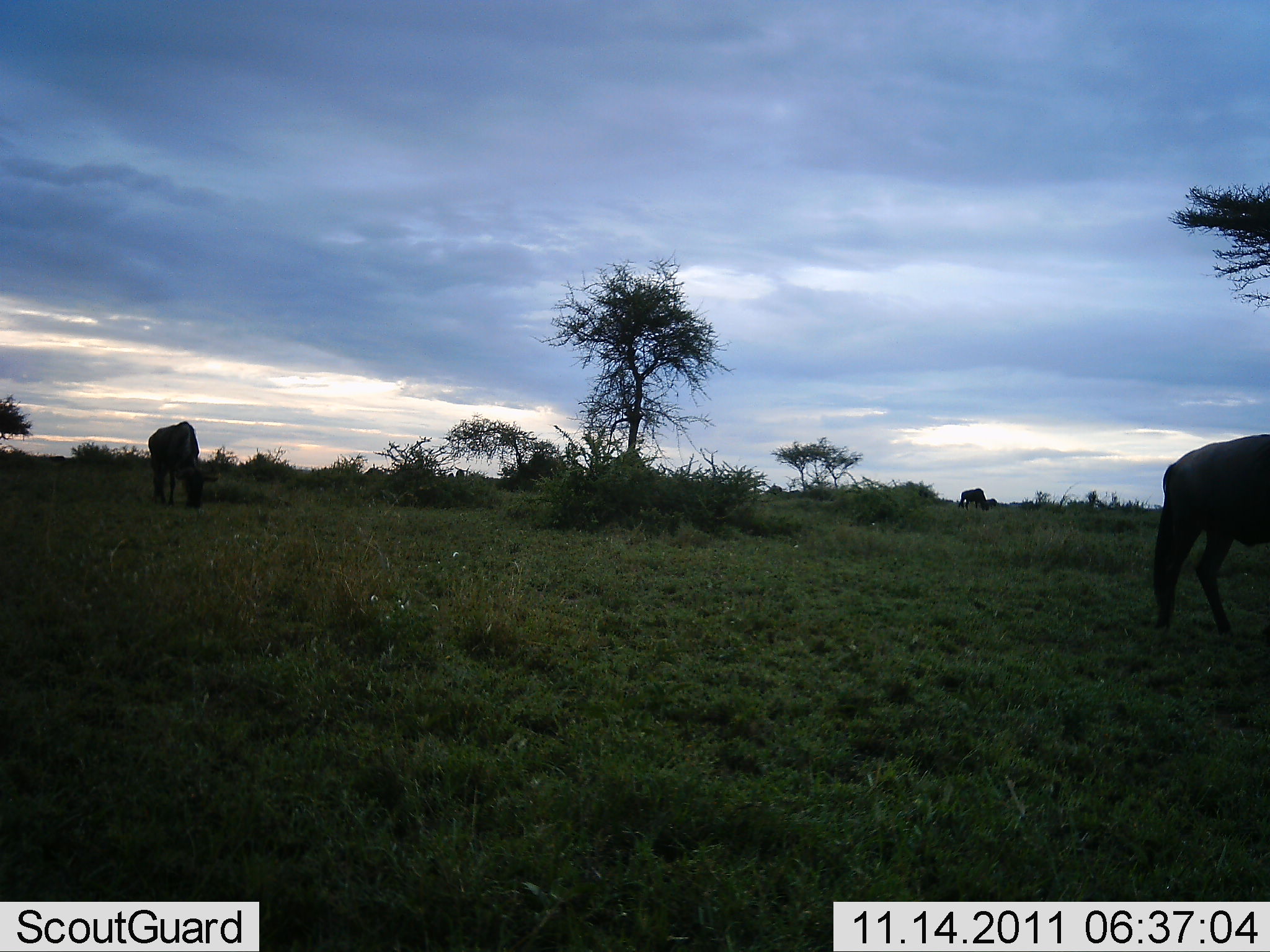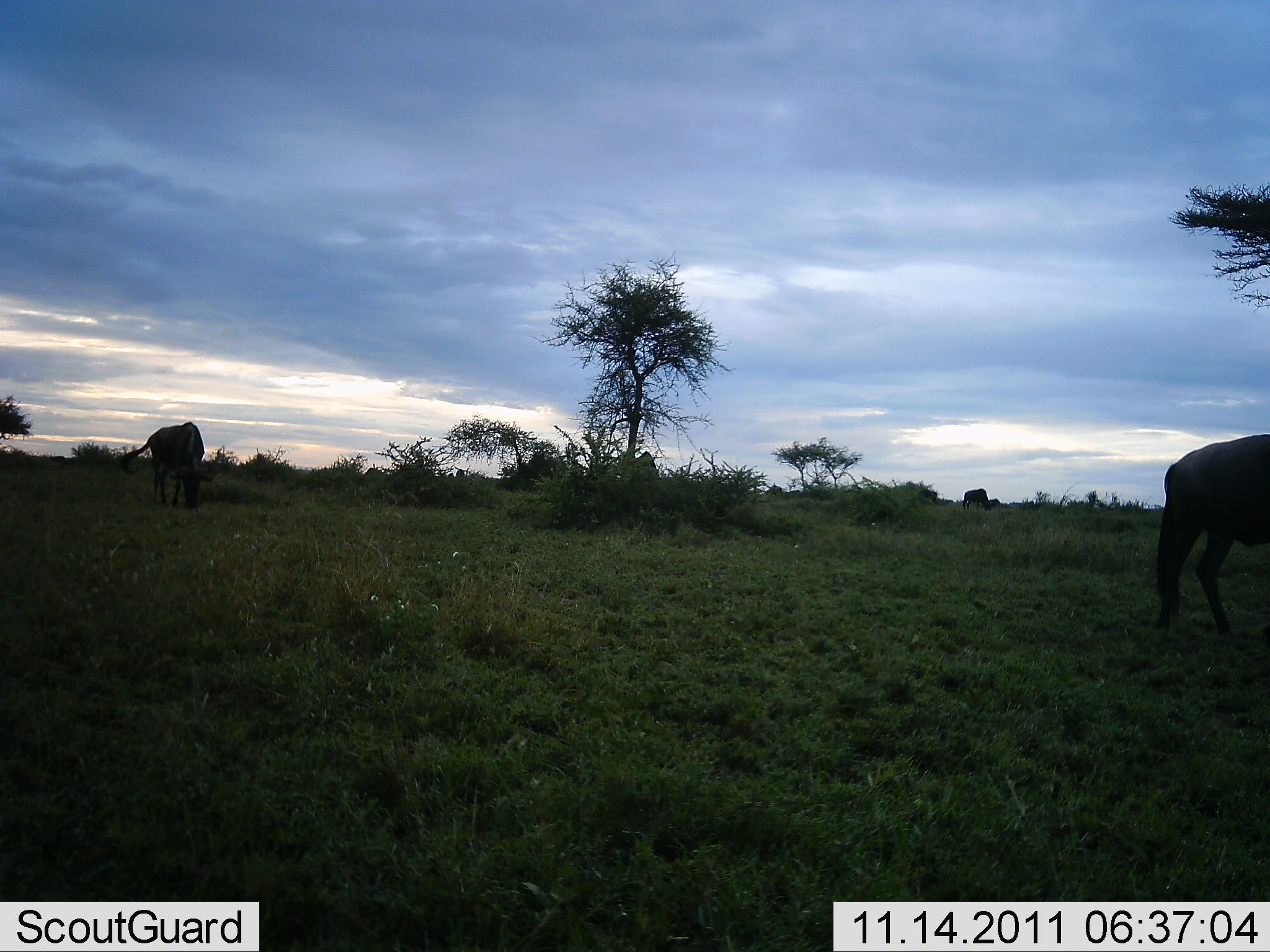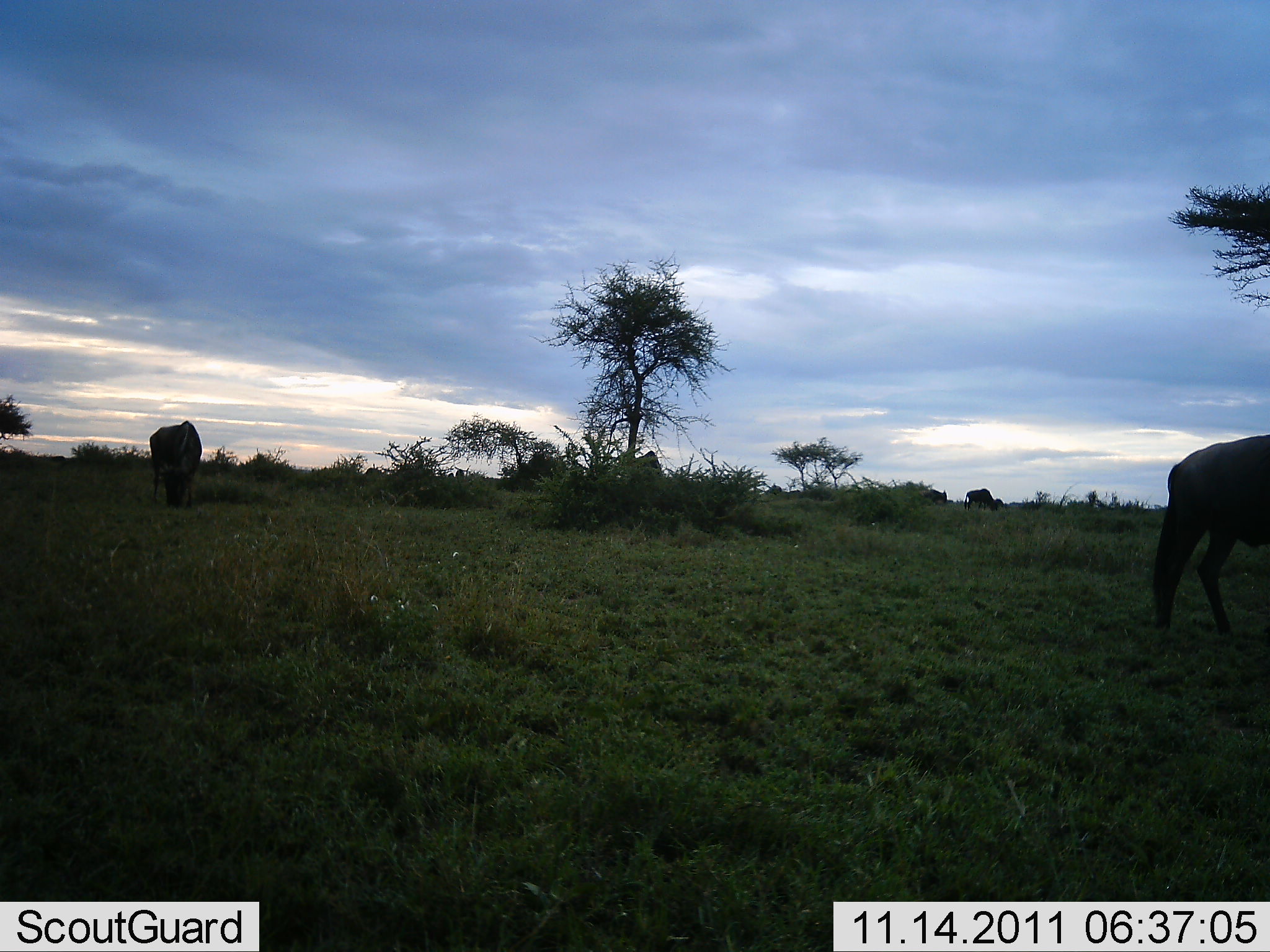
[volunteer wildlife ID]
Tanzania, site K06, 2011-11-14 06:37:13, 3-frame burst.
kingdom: Animalia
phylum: Chordata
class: Mammalia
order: Artiodactyla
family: Bovidae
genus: Connochaetes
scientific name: Connochaetes taurinus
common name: blue wildebeest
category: wildebeest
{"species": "wildebeest (blue wildebeest) (Connochaetes taurinus)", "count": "5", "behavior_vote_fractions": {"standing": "58%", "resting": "0%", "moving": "33%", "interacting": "0%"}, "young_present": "0%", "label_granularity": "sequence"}